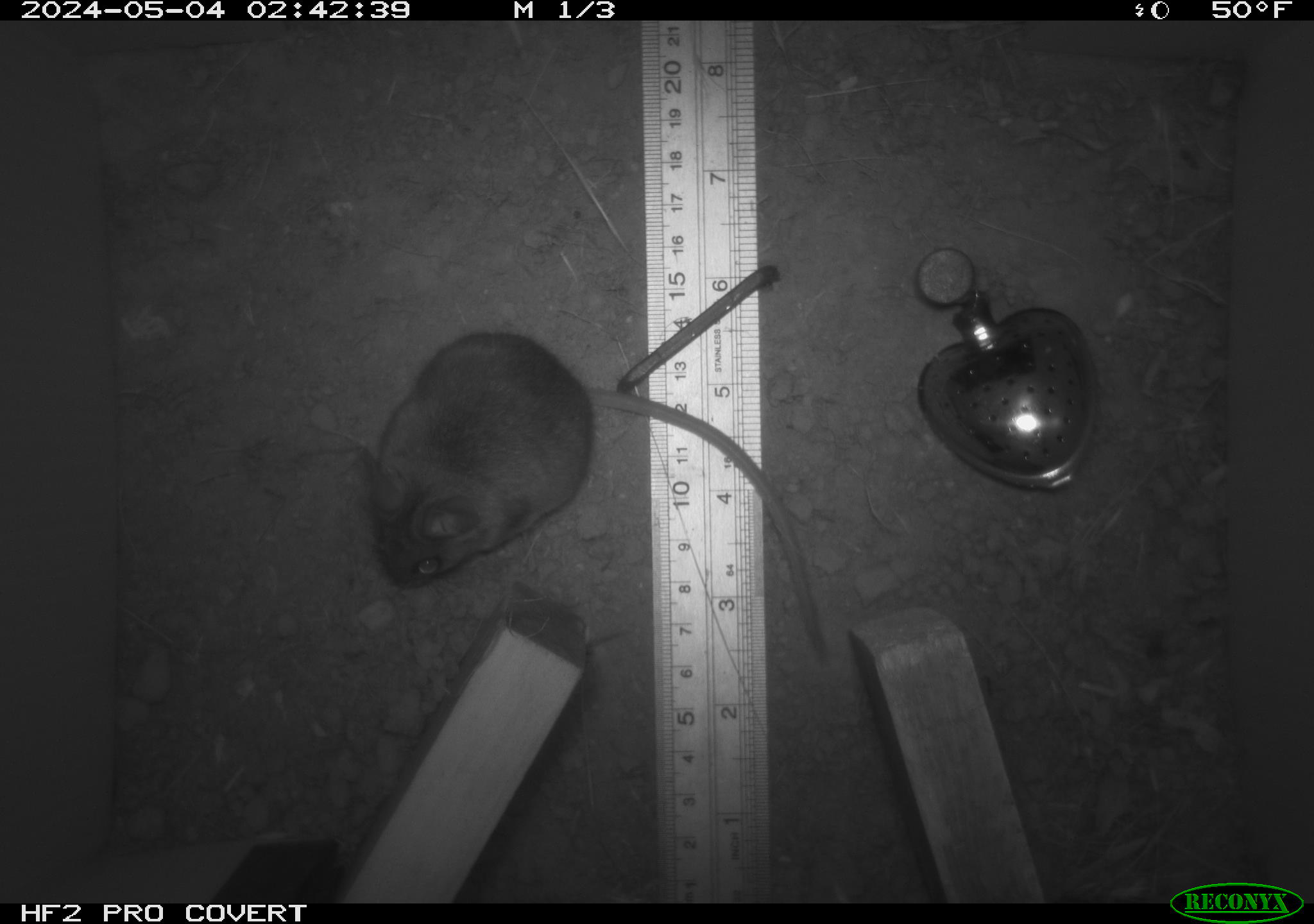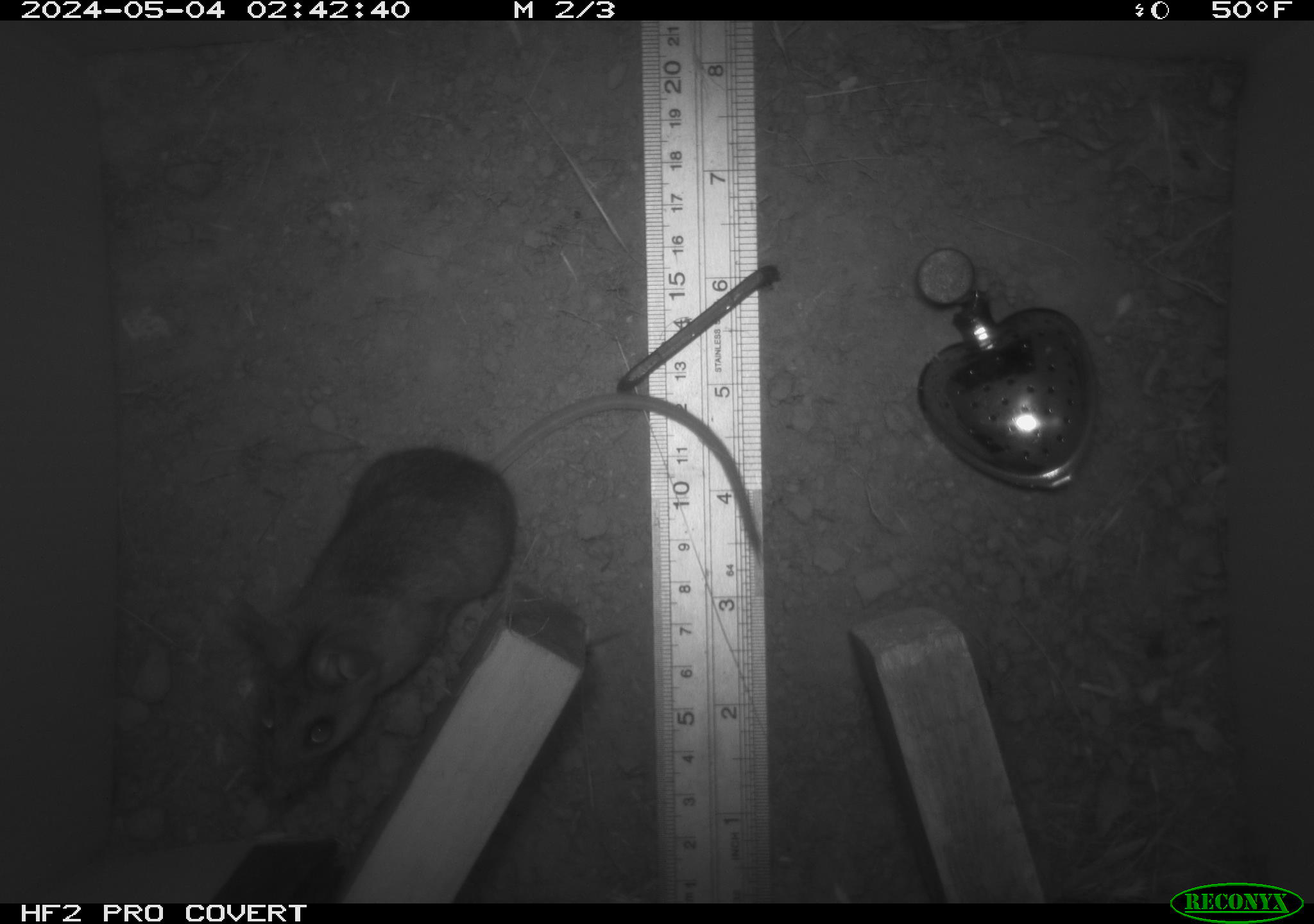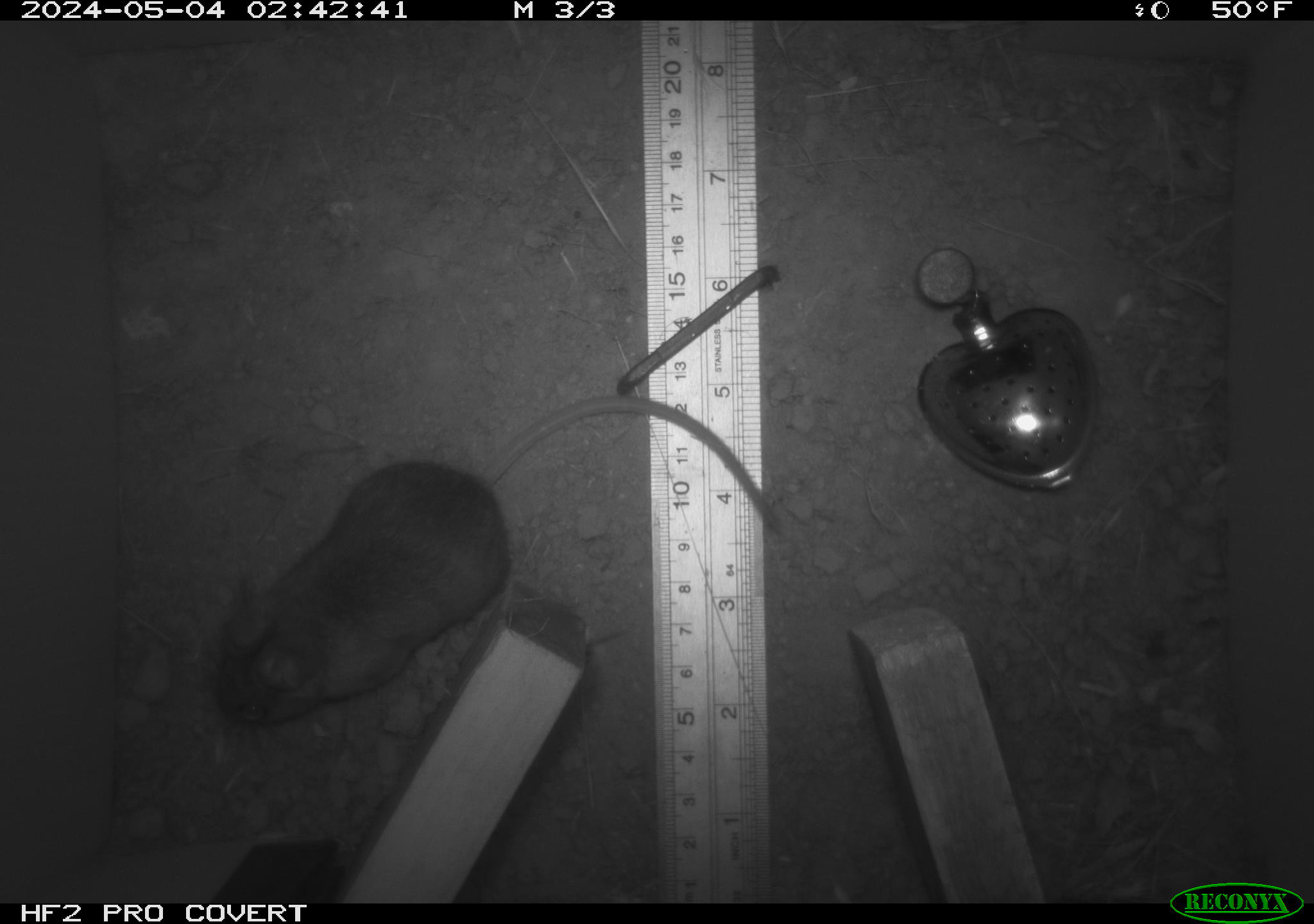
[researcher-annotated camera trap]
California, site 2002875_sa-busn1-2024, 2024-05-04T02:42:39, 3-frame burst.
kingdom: Animalia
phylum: Chordata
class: Mammalia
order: Rodentia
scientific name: Rodentia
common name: rodent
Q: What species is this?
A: Rodent (Rodentia).